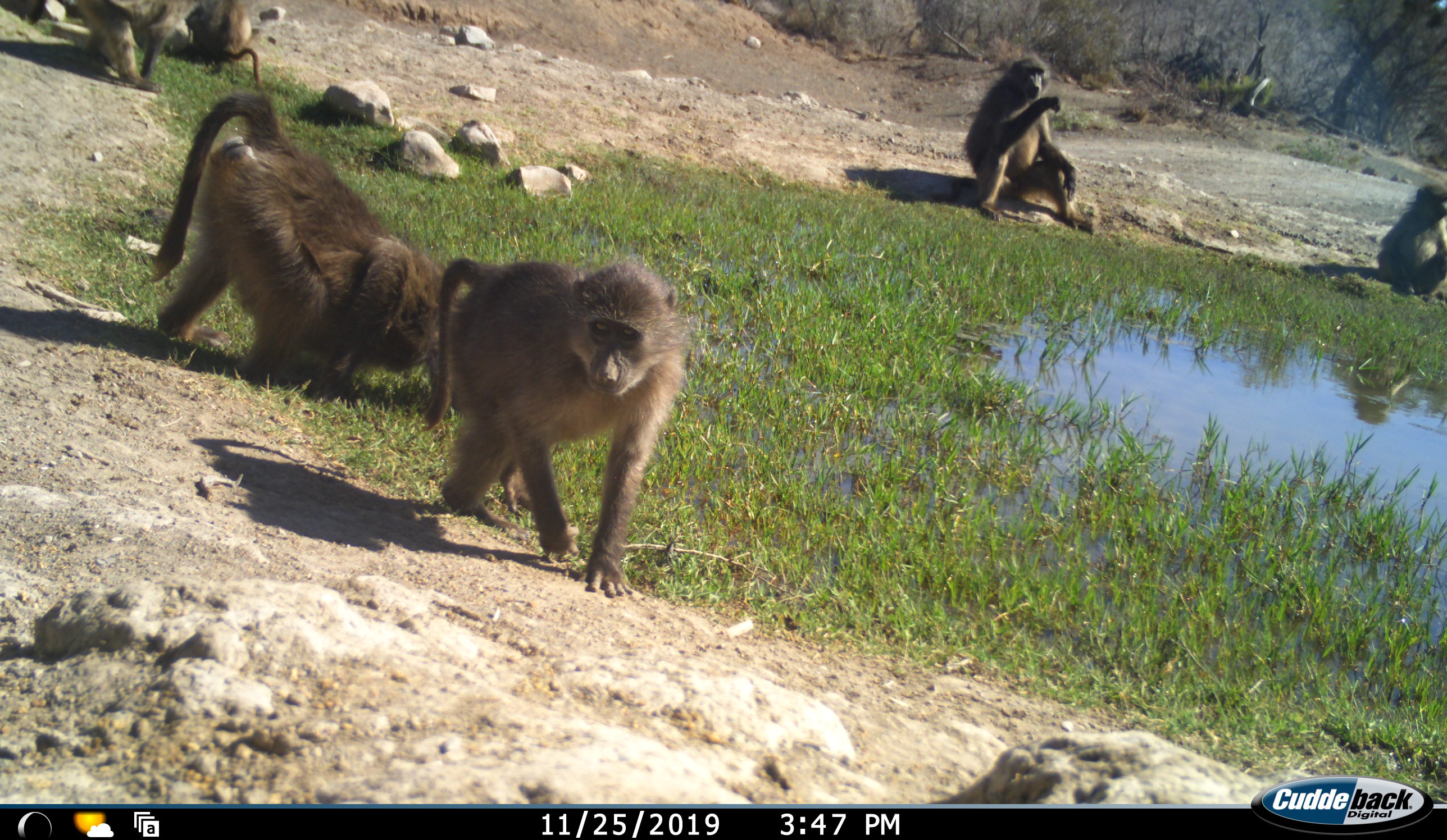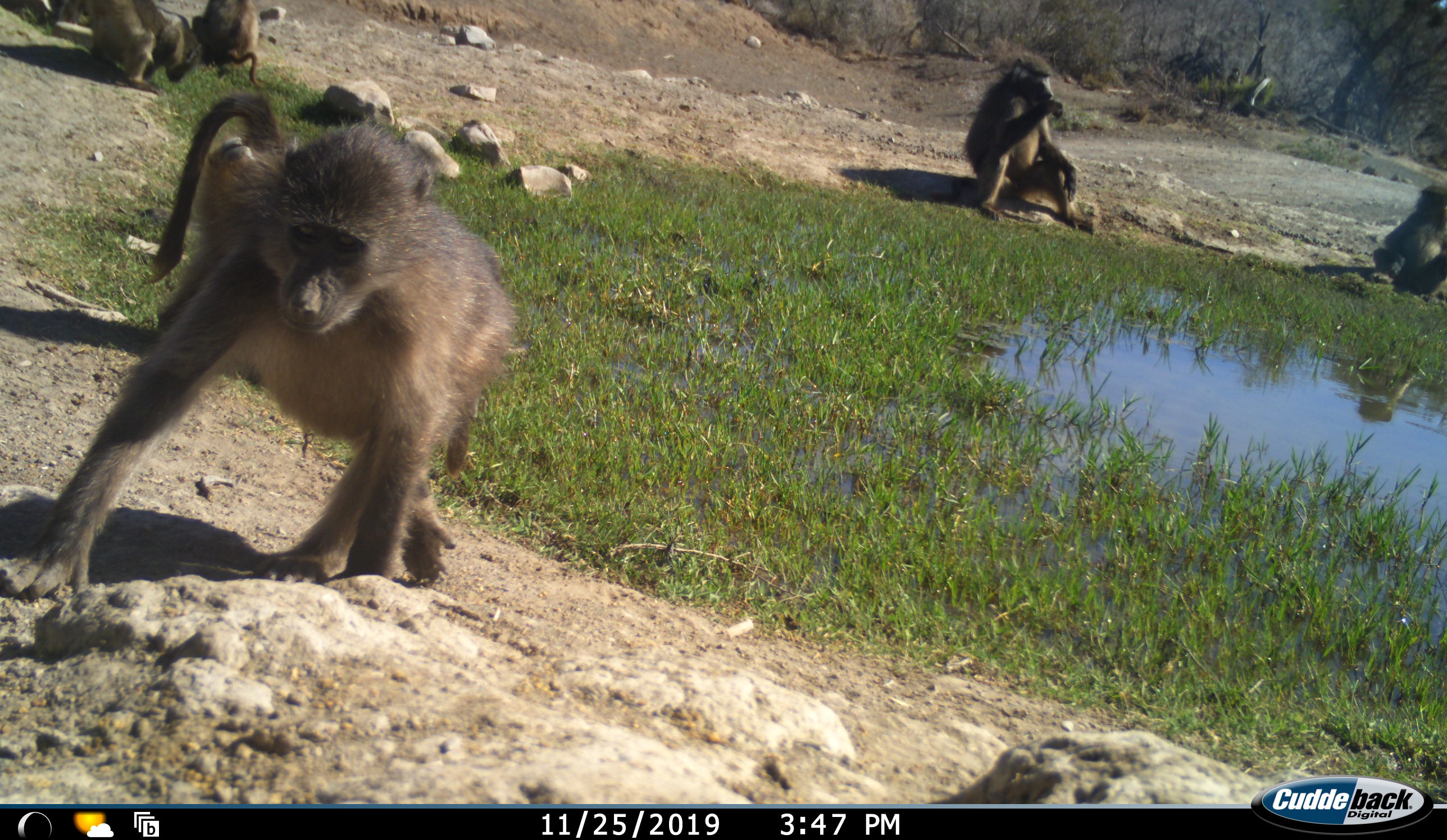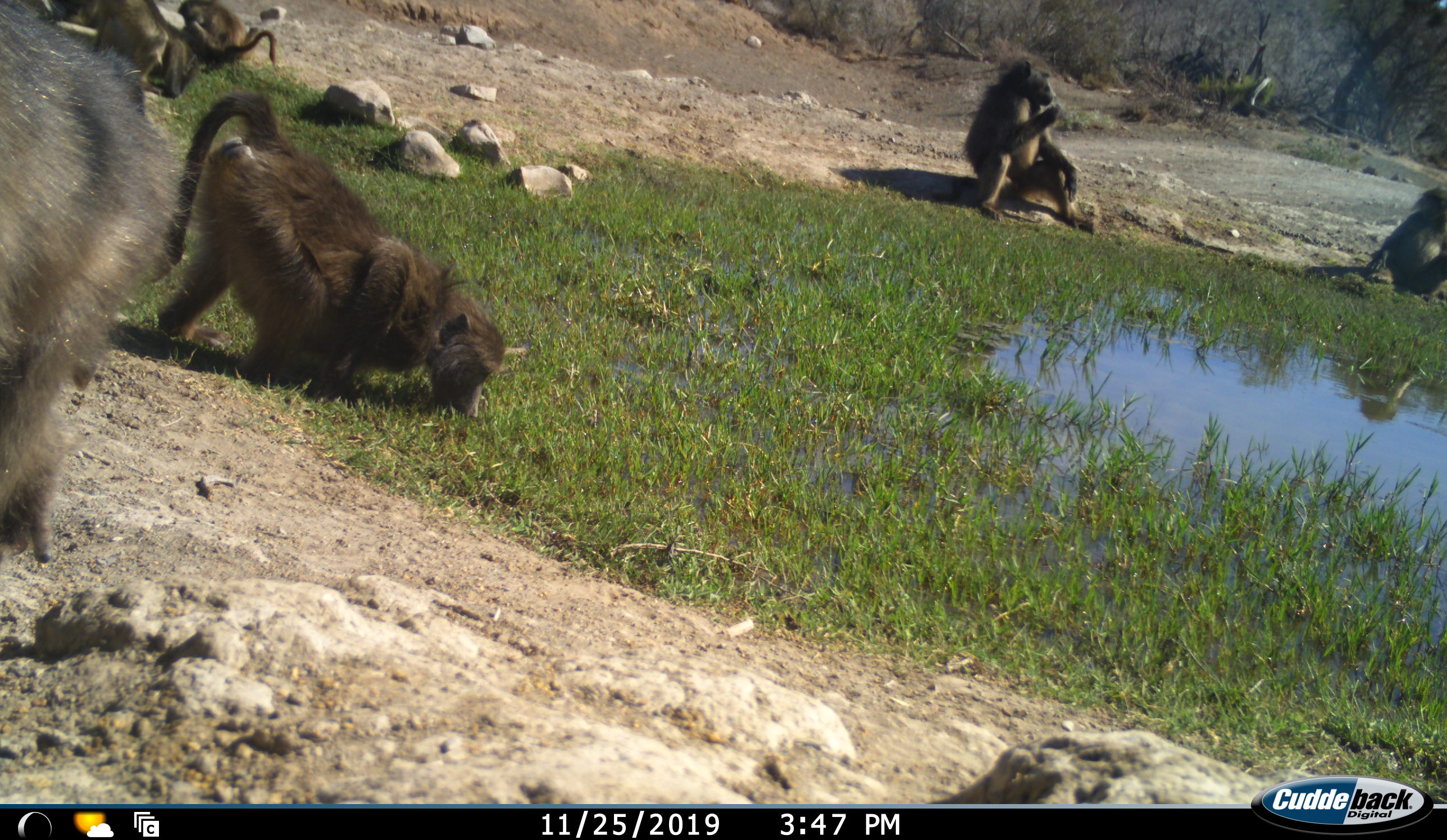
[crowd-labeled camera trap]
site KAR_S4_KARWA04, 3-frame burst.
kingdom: Animalia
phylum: Chordata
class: Mammalia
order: Primates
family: Cercopithecidae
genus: Papio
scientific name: Papio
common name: baboon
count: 6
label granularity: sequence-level